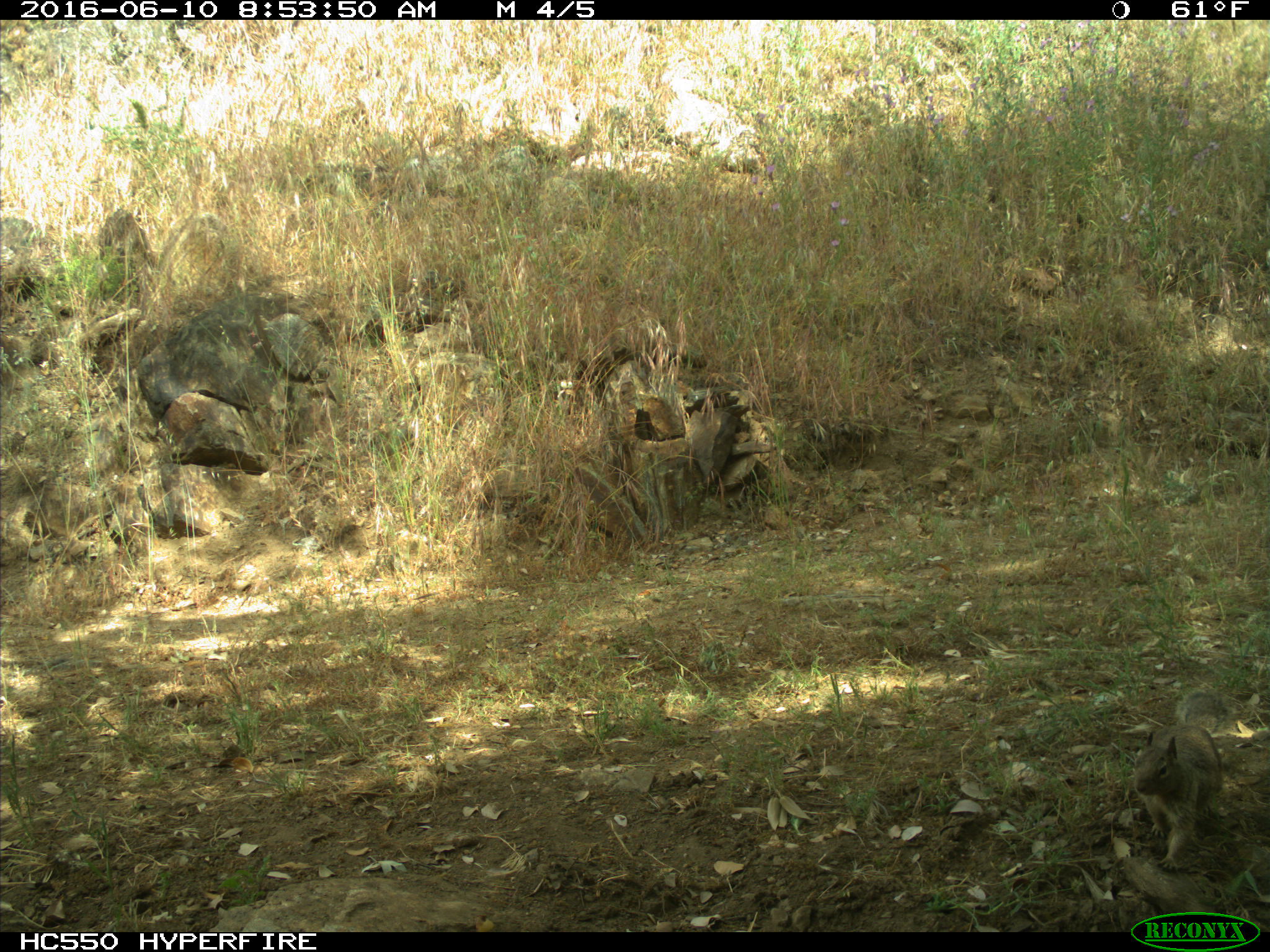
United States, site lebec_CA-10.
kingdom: Animalia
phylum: Chordata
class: Mammalia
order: Rodentia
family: Sciuridae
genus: Otospermophilus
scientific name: Otospermophilus beecheyi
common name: california ground squirrel